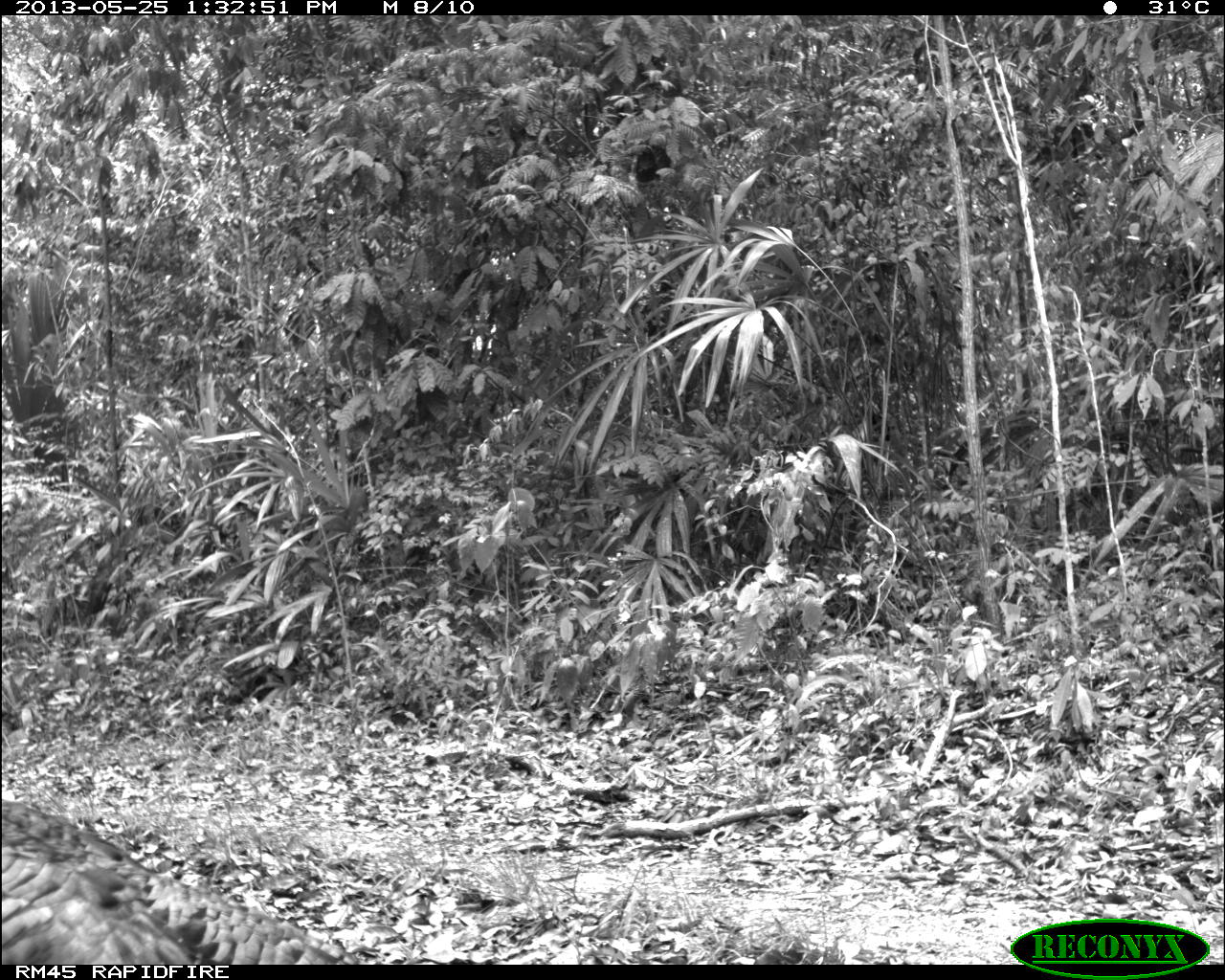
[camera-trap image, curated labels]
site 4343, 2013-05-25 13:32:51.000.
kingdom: Animalia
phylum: Chordata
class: Aves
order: Galliformes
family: Phasianidae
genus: Meleagris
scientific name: Meleagris ocellata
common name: ocellated turkey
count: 1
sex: female